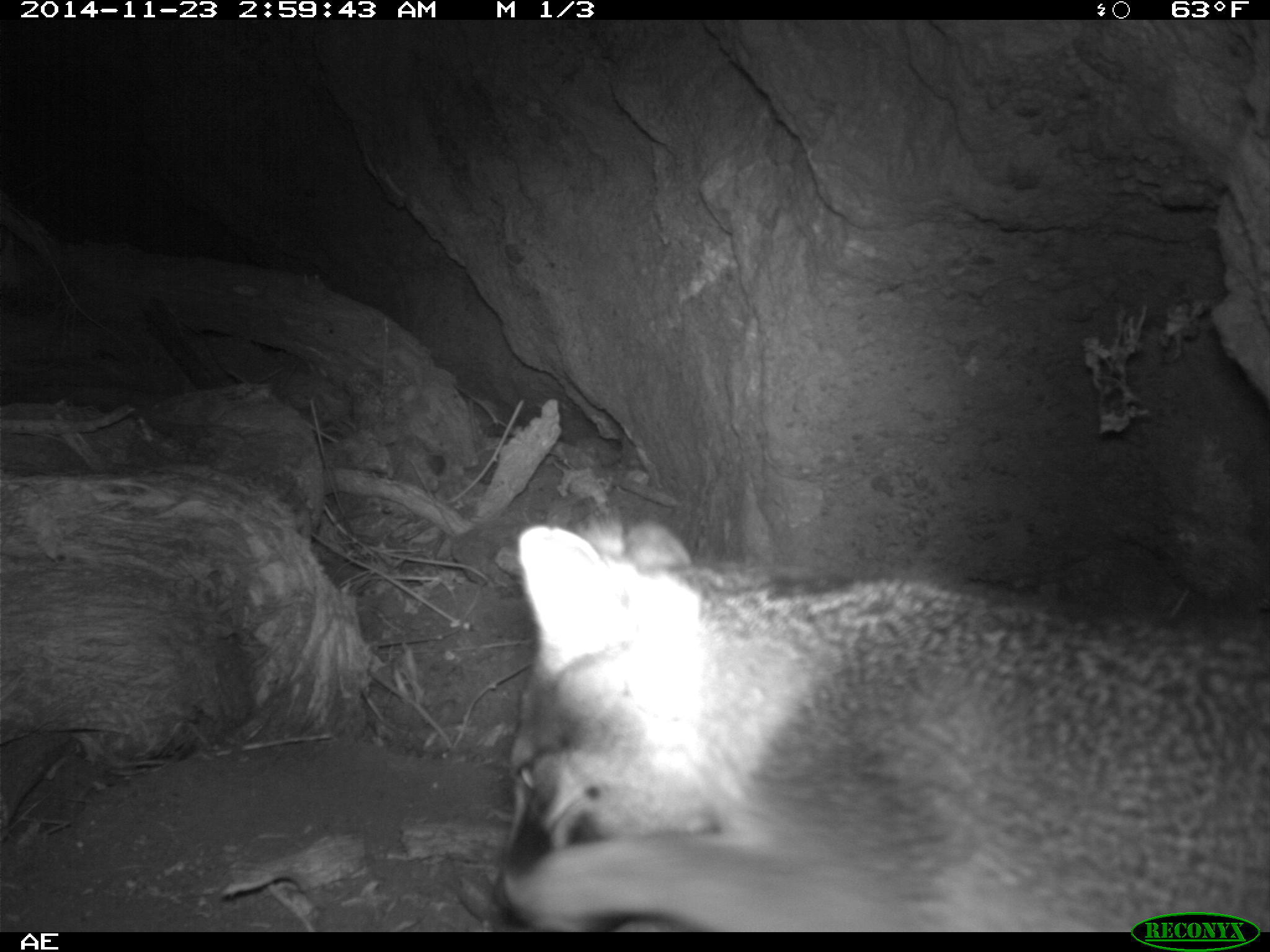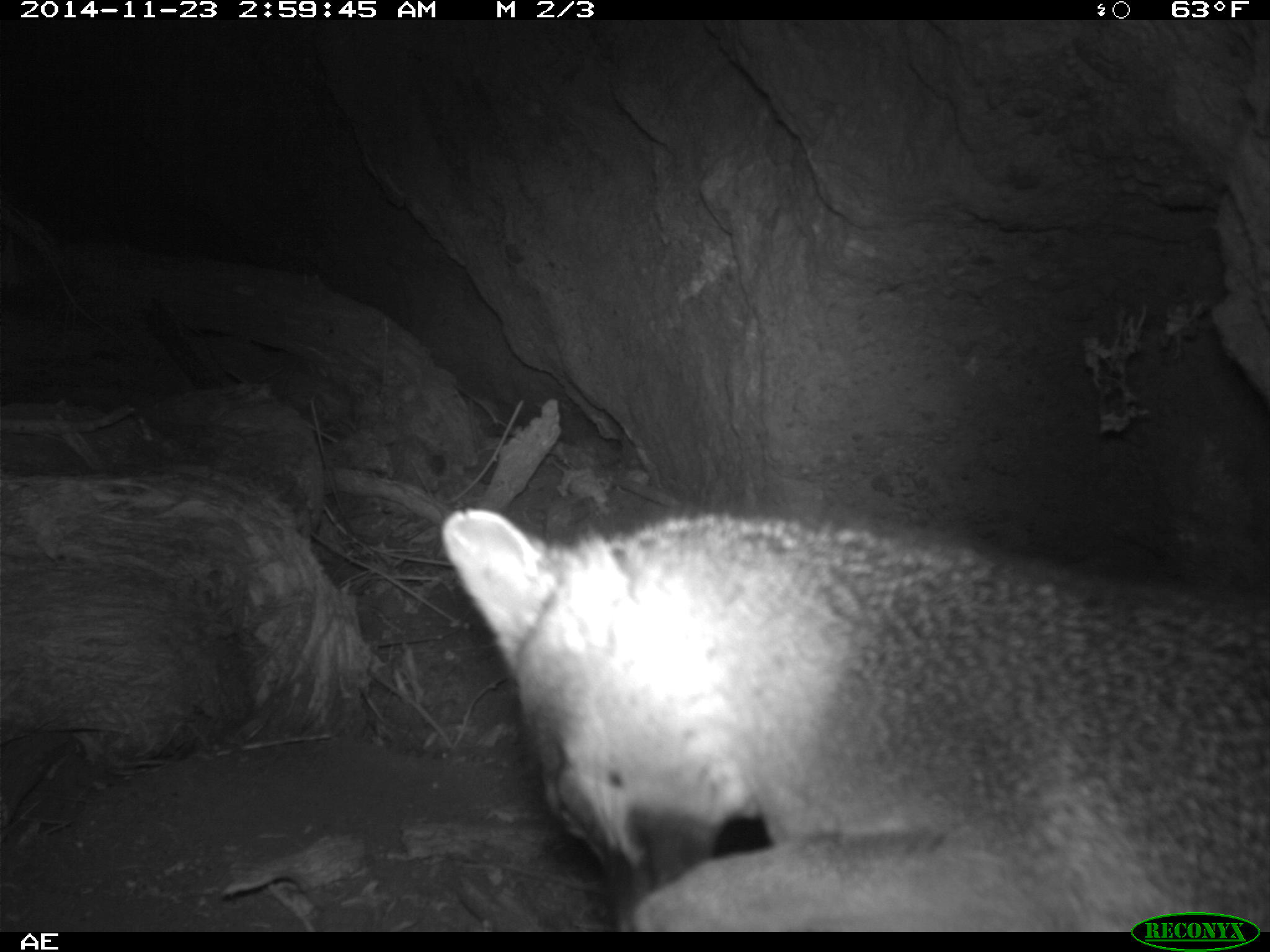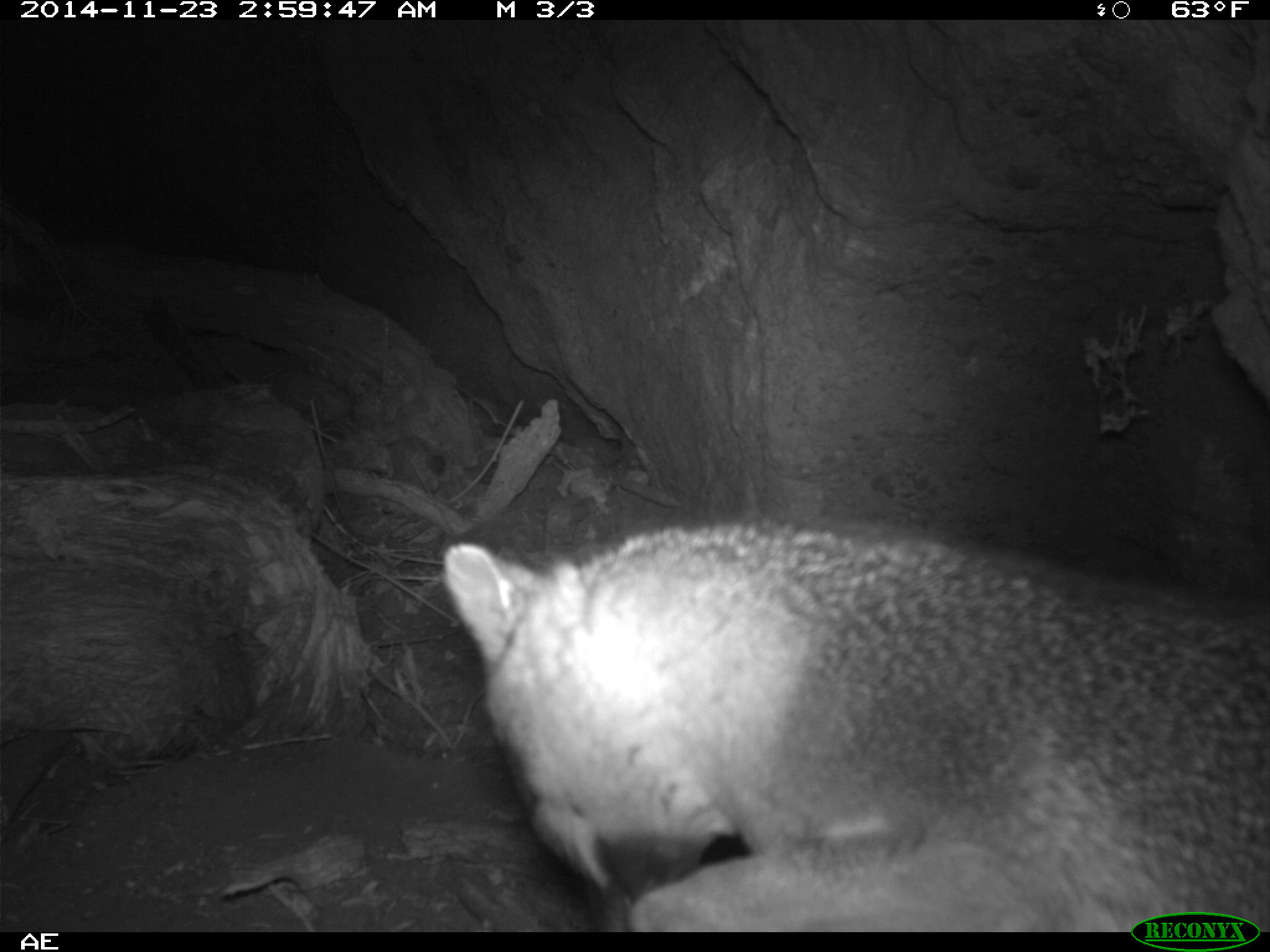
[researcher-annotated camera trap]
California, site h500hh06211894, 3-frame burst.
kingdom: Animalia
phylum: Chordata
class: Mammalia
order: Carnivora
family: Canidae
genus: Urocyon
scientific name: Urocyon littoralis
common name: island fox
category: fox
Fox (island fox) (Urocyon littoralis).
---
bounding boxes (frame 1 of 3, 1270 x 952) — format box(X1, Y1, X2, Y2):
fox: box(494, 520, 1269, 930)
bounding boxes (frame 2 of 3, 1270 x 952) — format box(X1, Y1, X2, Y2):
fox: box(442, 507, 1269, 933)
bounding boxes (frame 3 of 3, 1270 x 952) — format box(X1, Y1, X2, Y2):
fox: box(442, 516, 1269, 930)